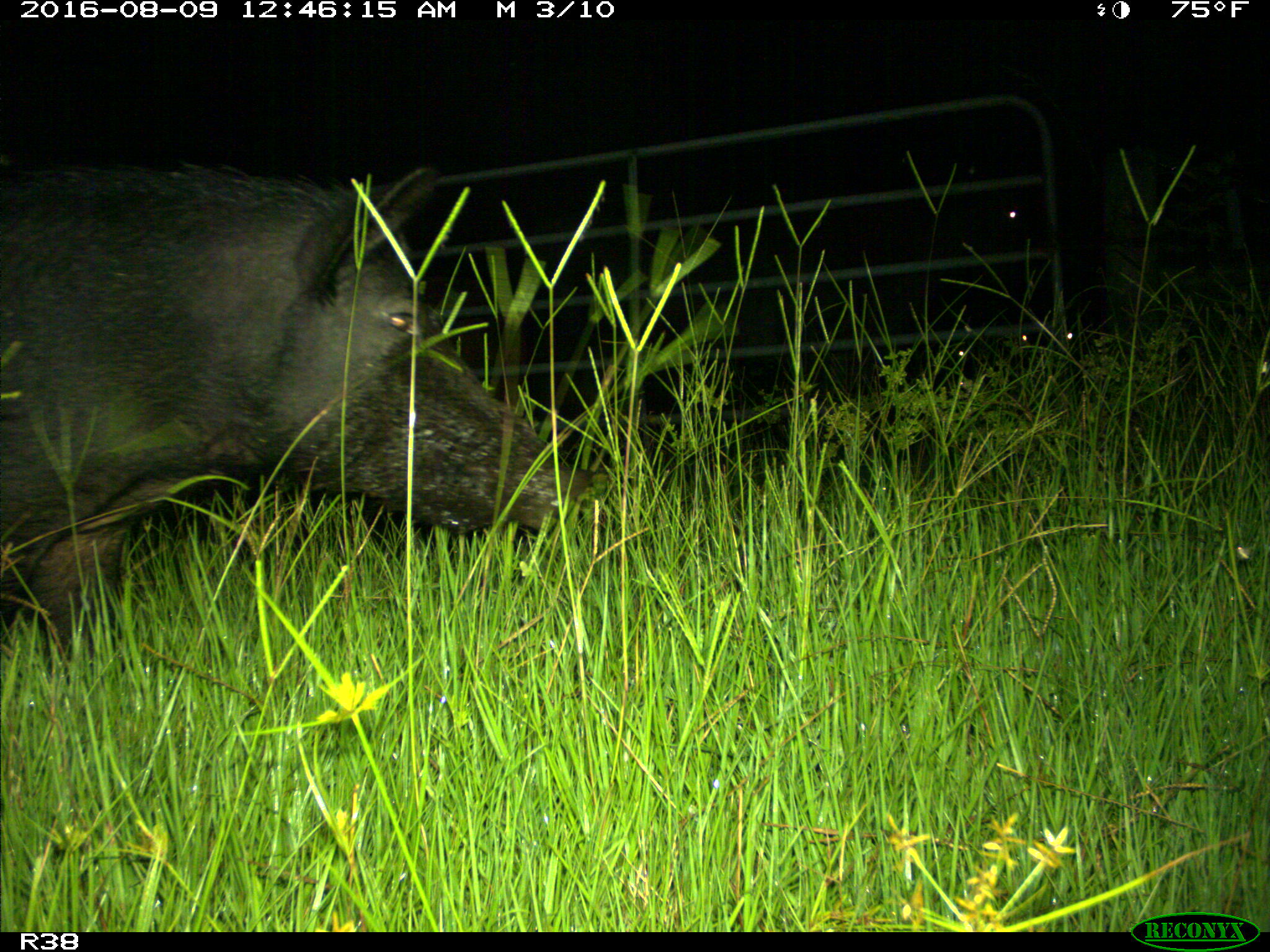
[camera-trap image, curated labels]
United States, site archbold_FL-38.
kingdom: Animalia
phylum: Chordata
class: Mammalia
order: Artiodactyla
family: Suidae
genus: Sus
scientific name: Sus scrofa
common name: wild boar